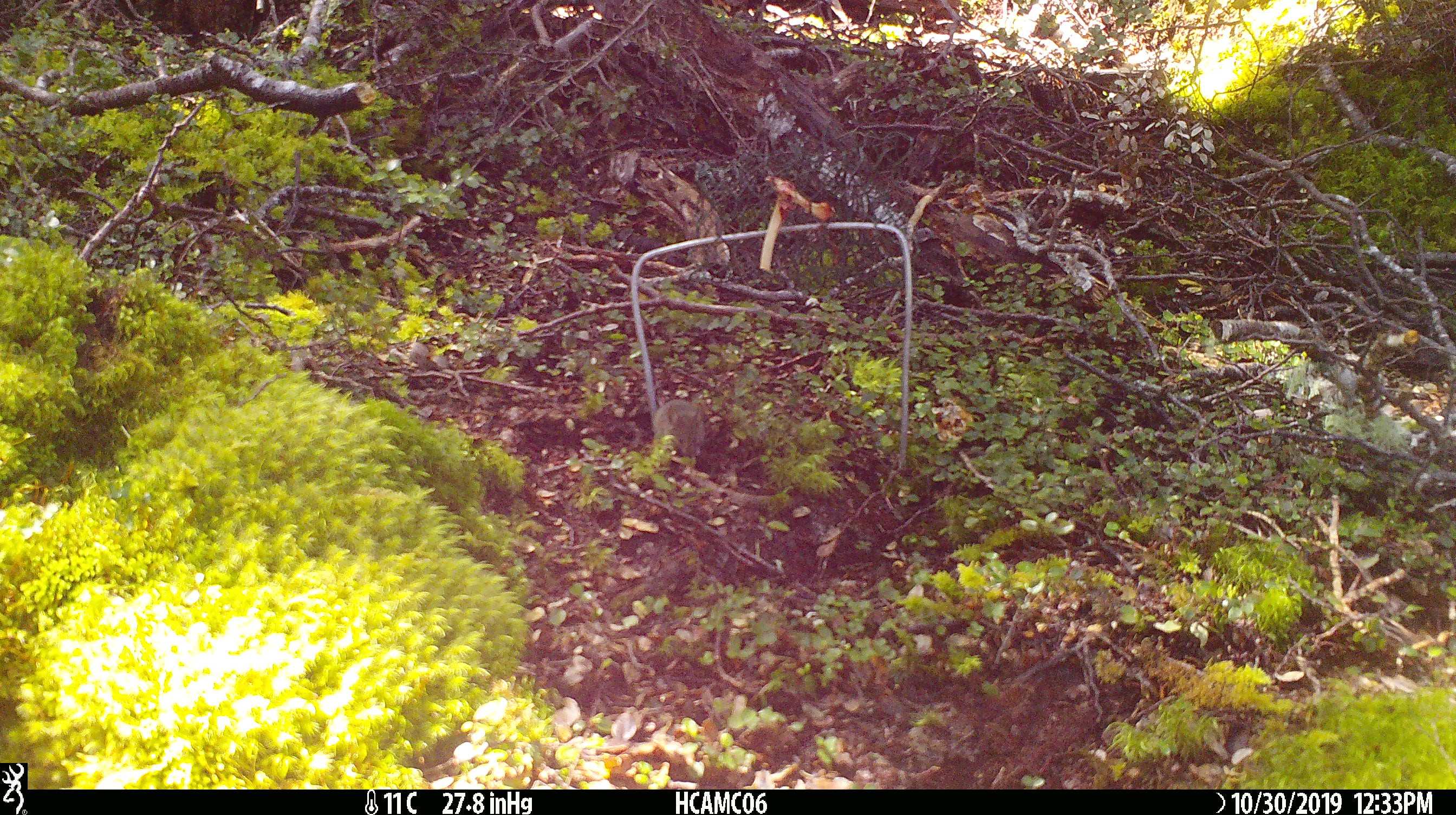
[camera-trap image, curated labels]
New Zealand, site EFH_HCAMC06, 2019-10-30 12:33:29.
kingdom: Animalia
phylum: Chordata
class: Mammalia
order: Rodentia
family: Muridae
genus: Mus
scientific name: Mus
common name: mouse